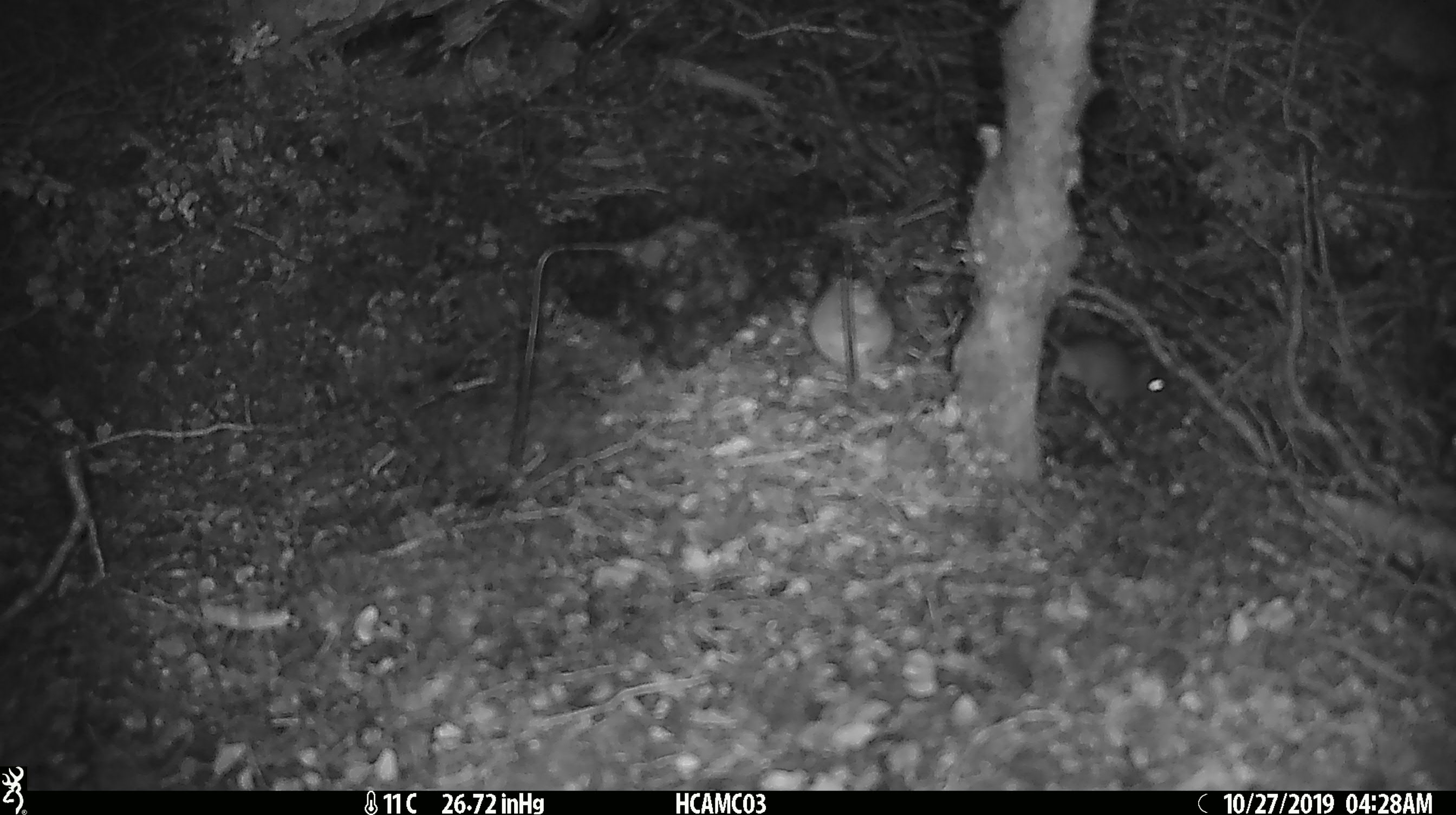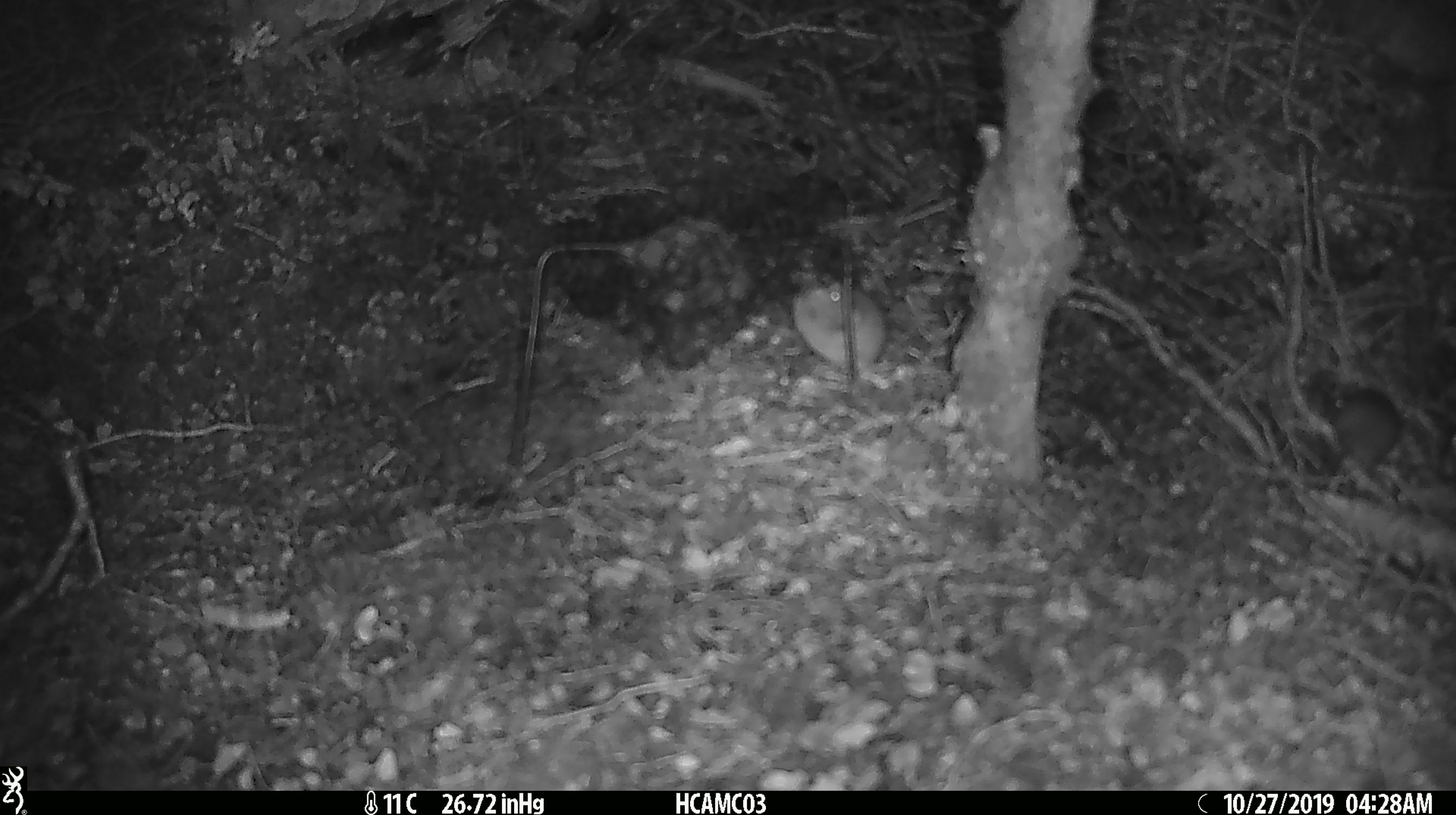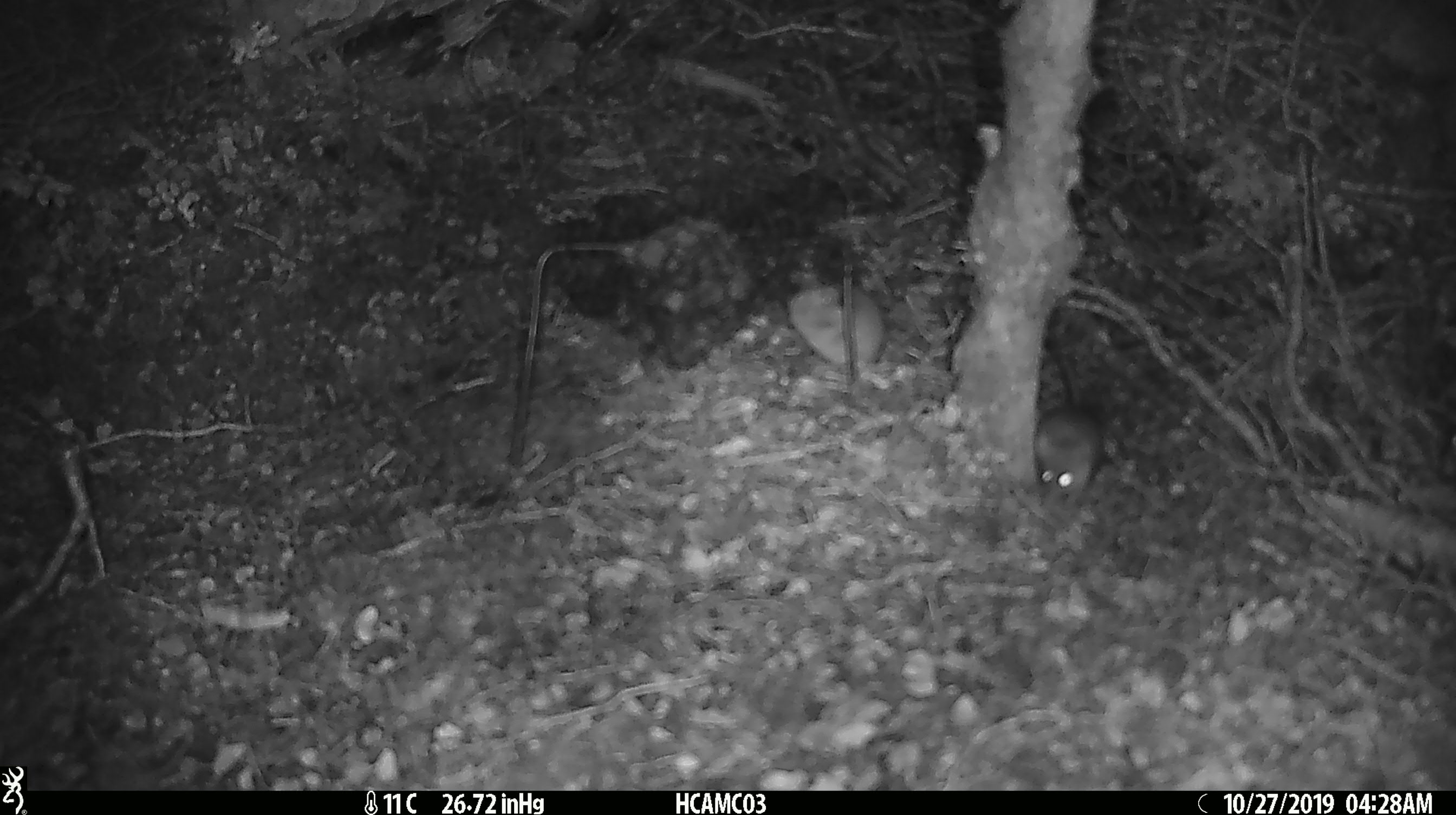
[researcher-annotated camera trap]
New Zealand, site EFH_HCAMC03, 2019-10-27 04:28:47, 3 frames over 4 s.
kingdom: Animalia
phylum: Chordata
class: Mammalia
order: Rodentia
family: Muridae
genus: Mus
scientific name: Mus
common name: mouse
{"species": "mouse (Mus)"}